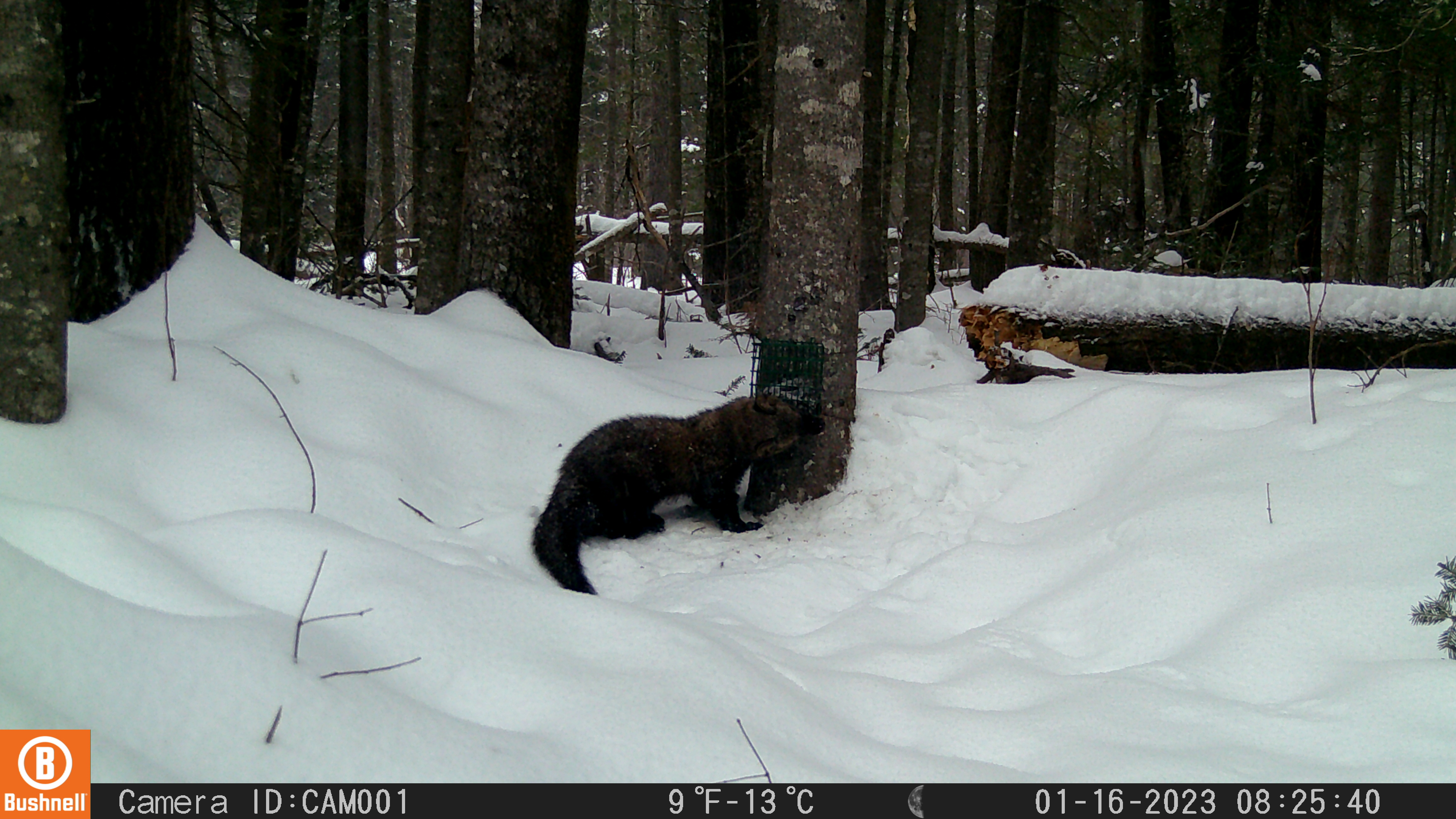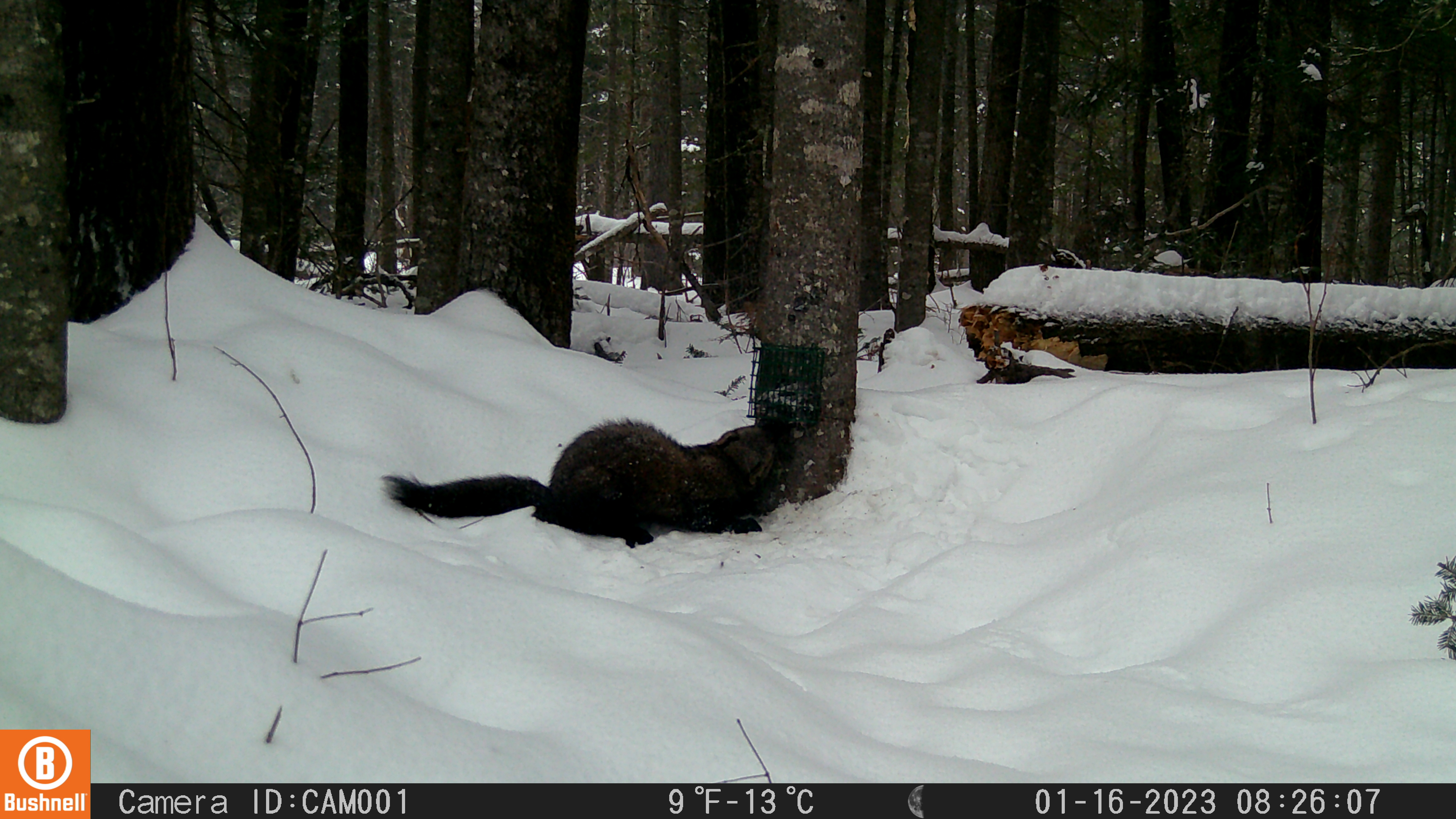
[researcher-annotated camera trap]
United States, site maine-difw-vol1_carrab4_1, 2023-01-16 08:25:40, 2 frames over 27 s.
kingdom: Animalia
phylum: Chordata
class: Mammalia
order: Carnivora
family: Mustelidae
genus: Pekania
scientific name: Pekania pennanti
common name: fisher